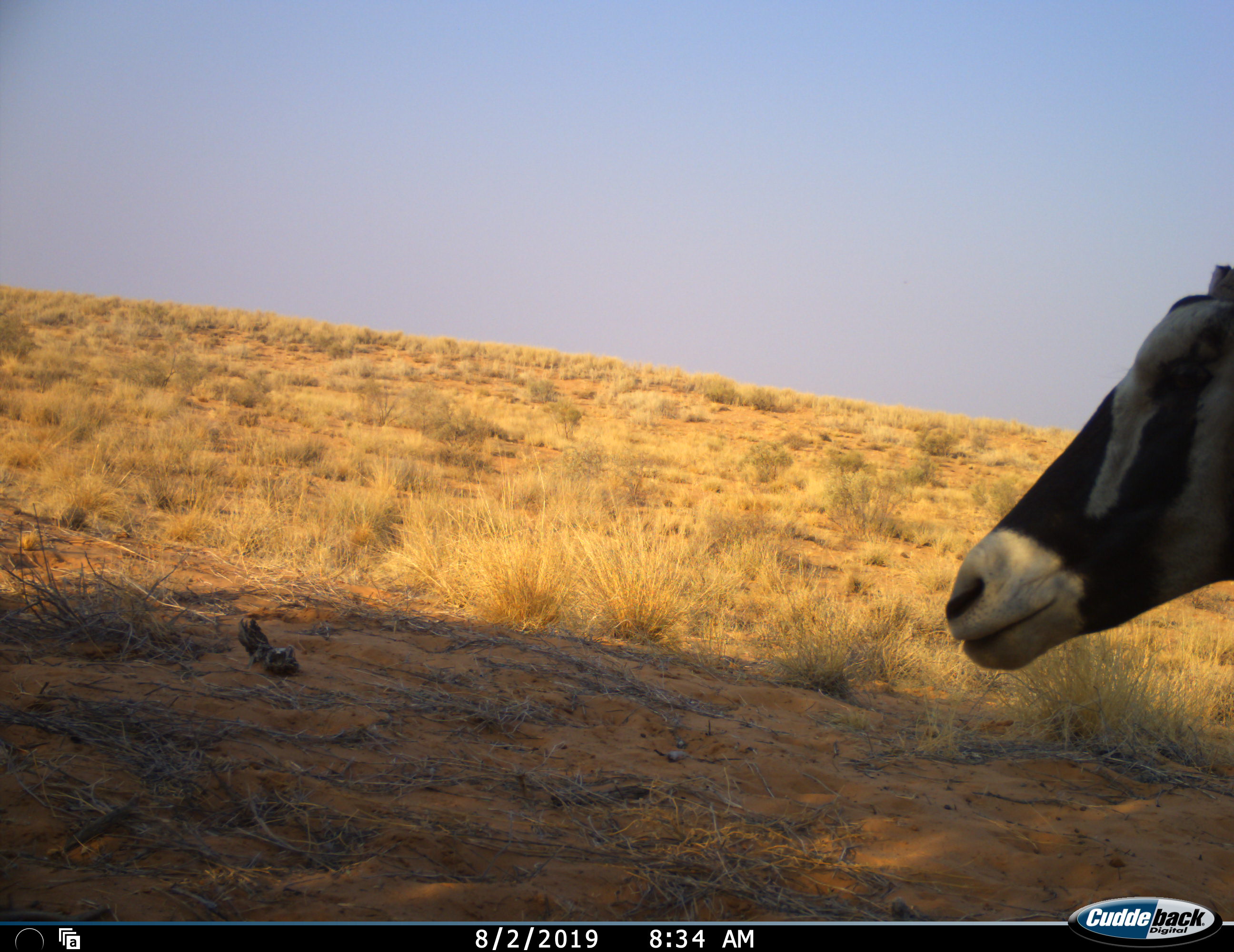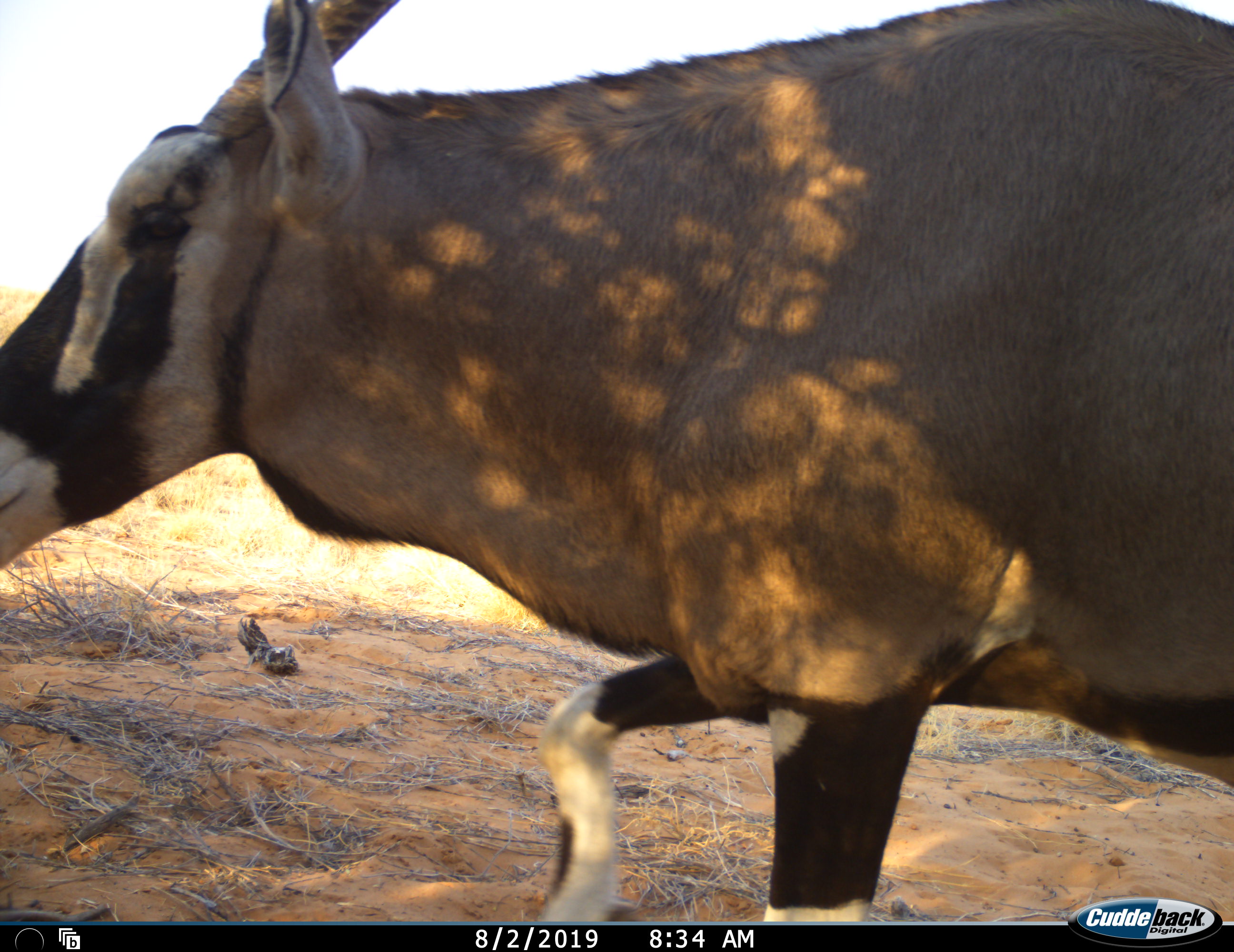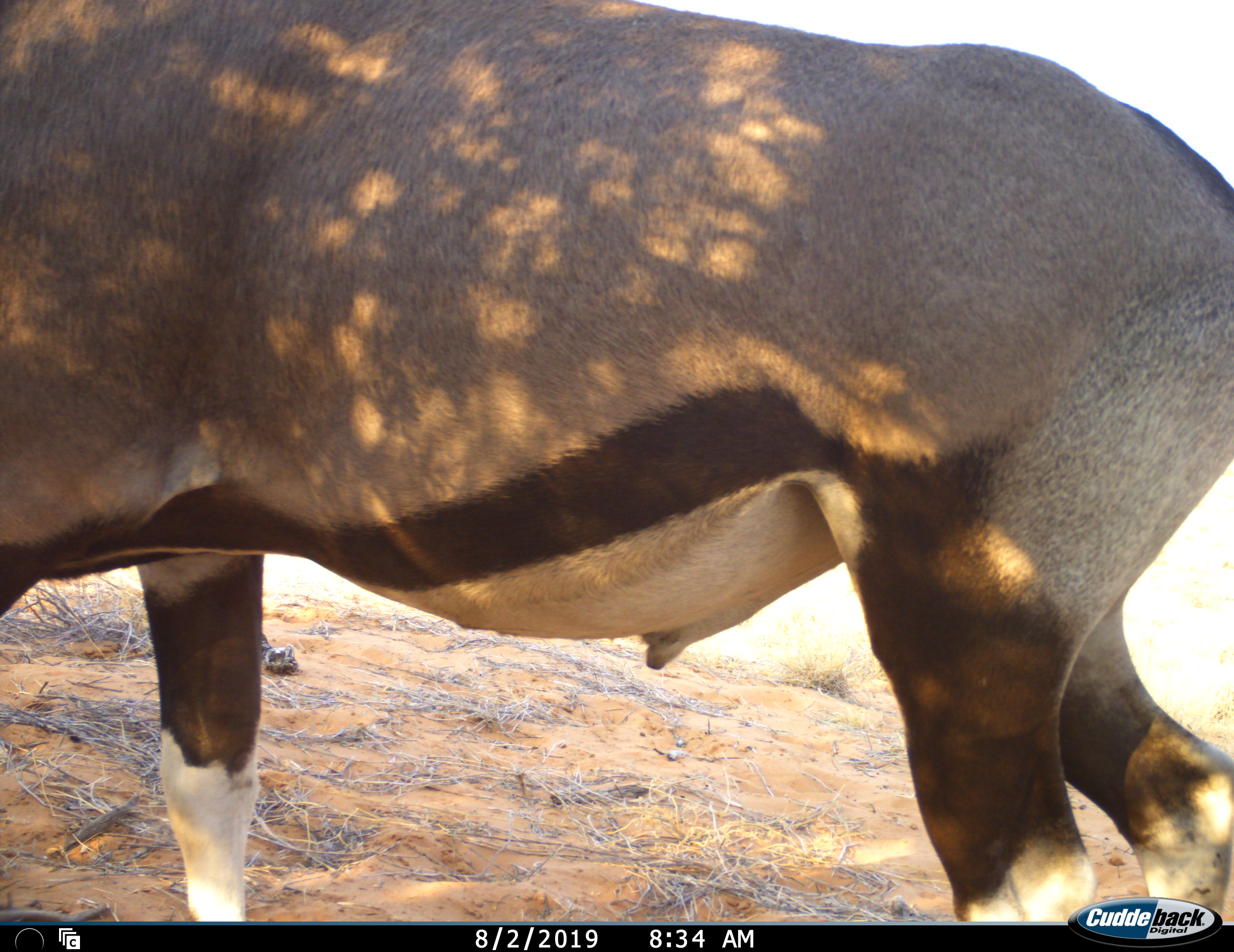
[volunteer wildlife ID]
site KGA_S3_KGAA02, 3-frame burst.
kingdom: Animalia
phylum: Chordata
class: Mammalia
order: Artiodactyla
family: Bovidae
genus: Oryx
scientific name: Oryx gazella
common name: gemsbok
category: oryx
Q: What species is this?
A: Oryx (gemsbok) (Oryx gazella).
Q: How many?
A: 1.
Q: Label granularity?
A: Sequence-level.